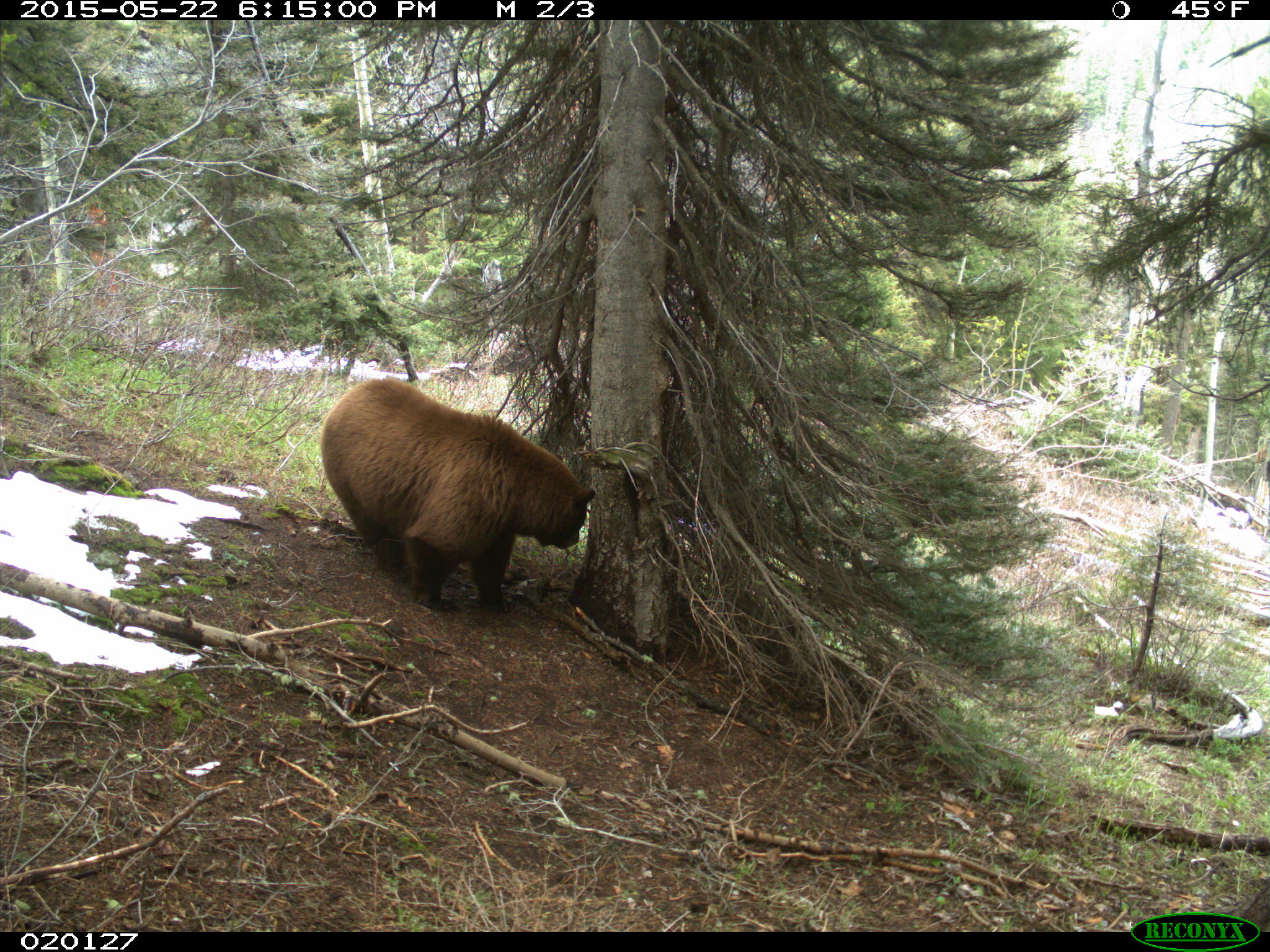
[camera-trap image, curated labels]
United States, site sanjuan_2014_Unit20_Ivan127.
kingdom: Animalia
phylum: Chordata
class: Mammalia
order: Carnivora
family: Ursidae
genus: Ursus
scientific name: Ursus americanus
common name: american black bear